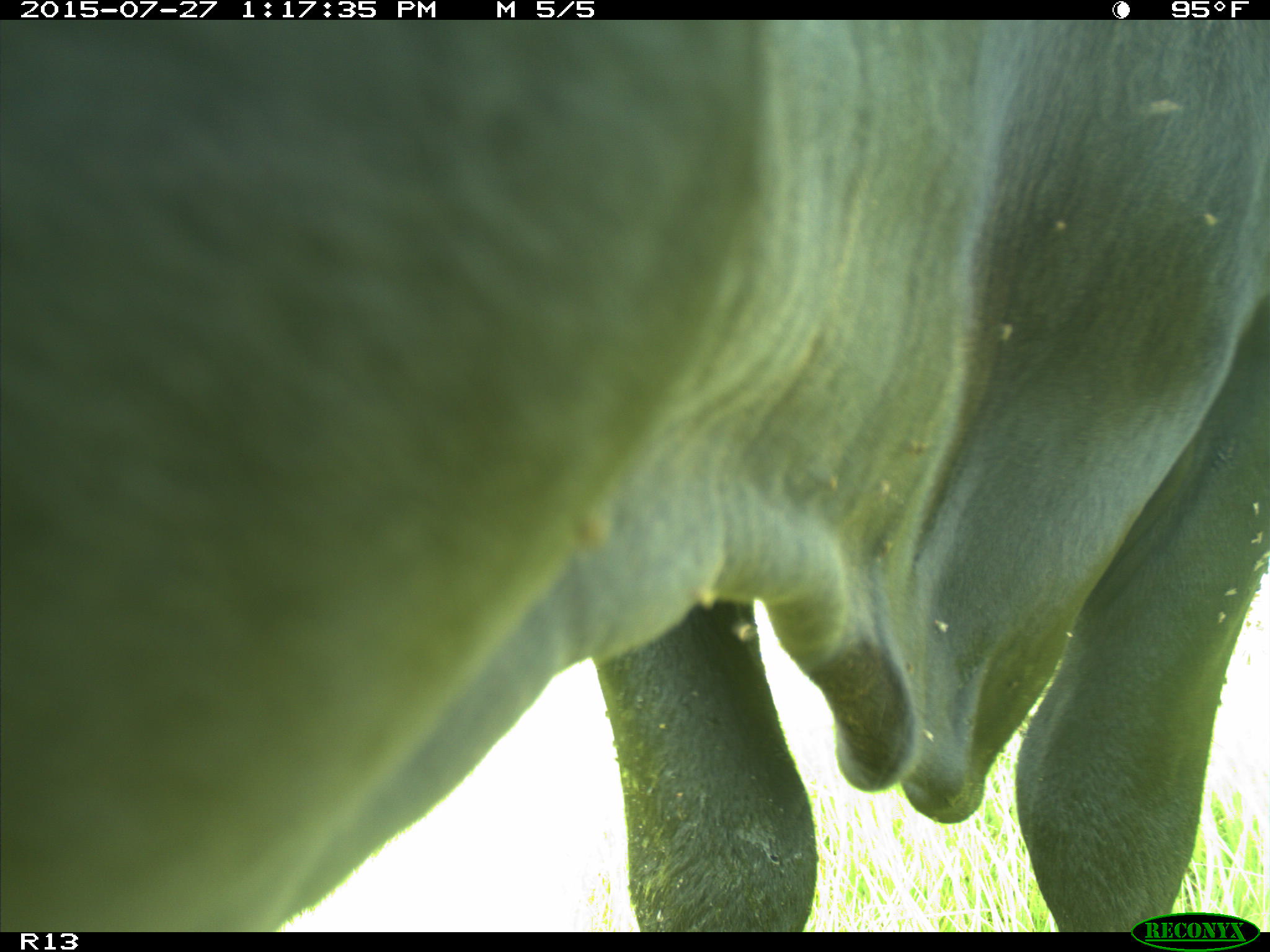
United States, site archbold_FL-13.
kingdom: Animalia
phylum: Chordata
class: Mammalia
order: Artiodactyla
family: Bovidae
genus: Bos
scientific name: Bos taurus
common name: domestic cow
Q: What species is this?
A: Bos taurus (domestic cow).